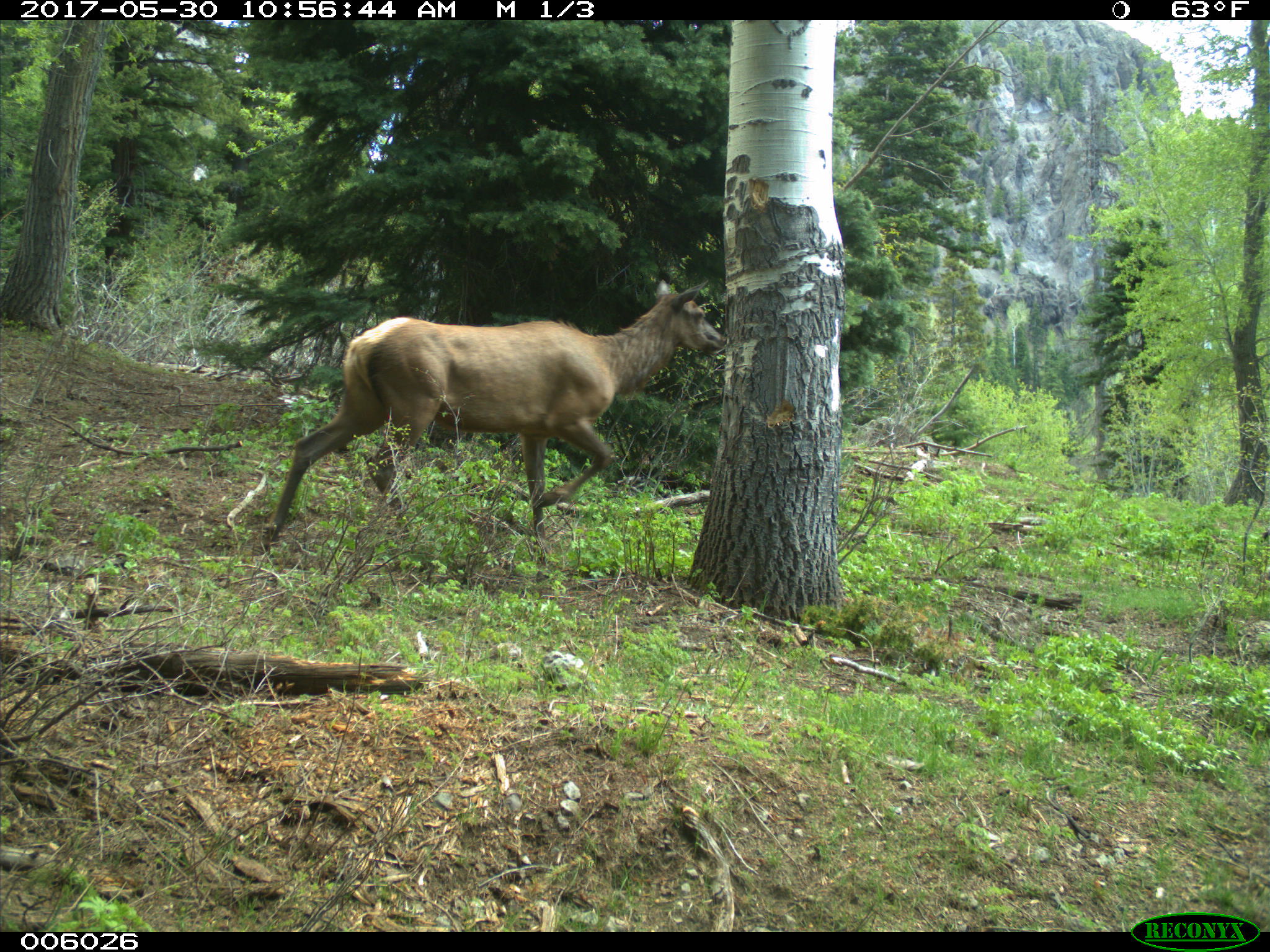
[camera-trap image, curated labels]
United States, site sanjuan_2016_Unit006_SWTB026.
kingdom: Animalia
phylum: Chordata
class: Mammalia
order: Artiodactyla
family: Cervidae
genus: Cervus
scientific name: Cervus elaphus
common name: red deer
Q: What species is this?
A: Cervus elaphus (red deer).